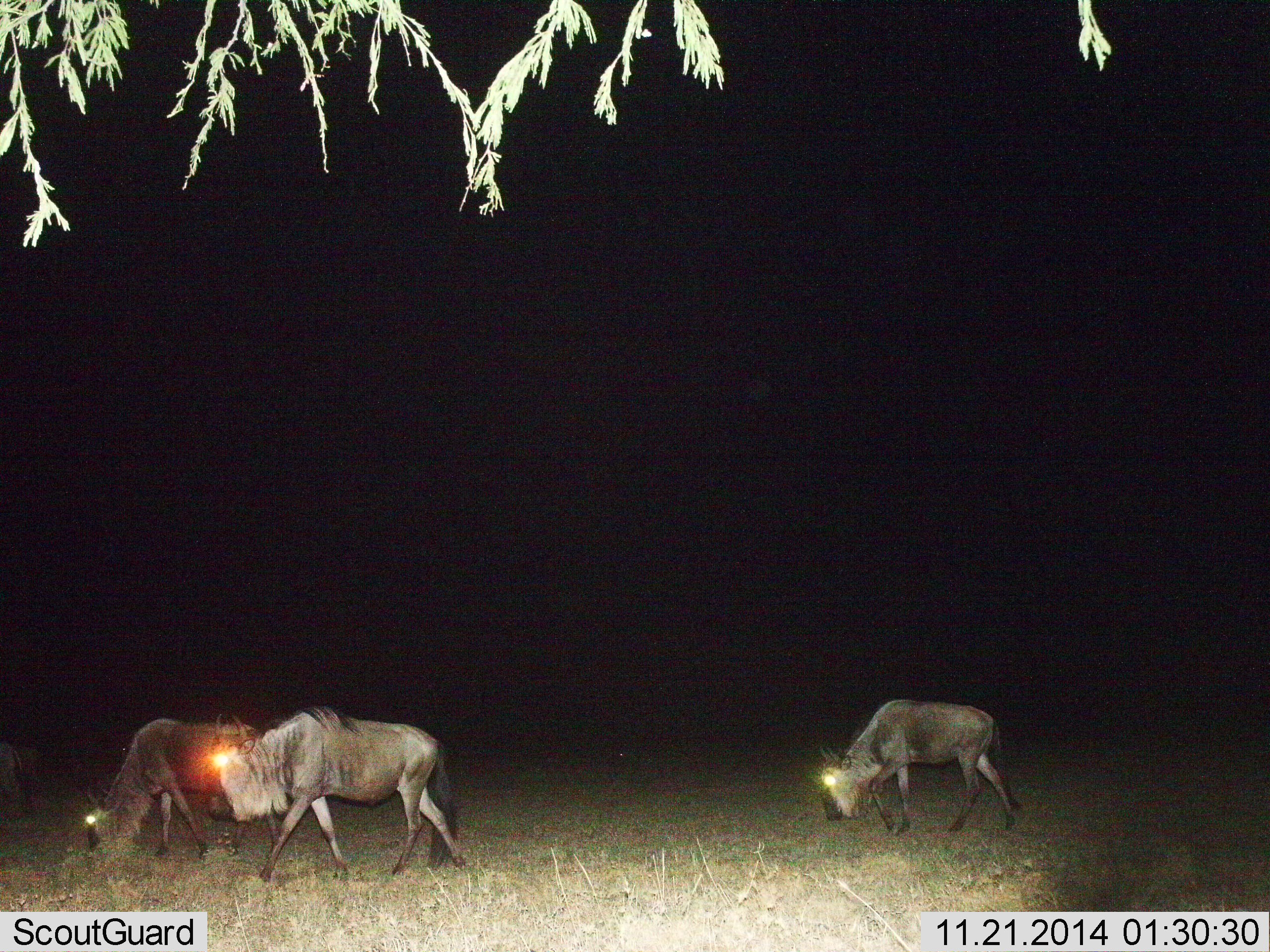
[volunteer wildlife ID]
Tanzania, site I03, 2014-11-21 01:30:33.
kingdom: Animalia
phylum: Chordata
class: Mammalia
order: Artiodactyla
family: Bovidae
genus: Connochaetes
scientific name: Connochaetes taurinus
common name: blue wildebeest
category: wildebeest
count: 3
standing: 10%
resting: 0%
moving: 80%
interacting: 0%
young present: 10%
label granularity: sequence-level